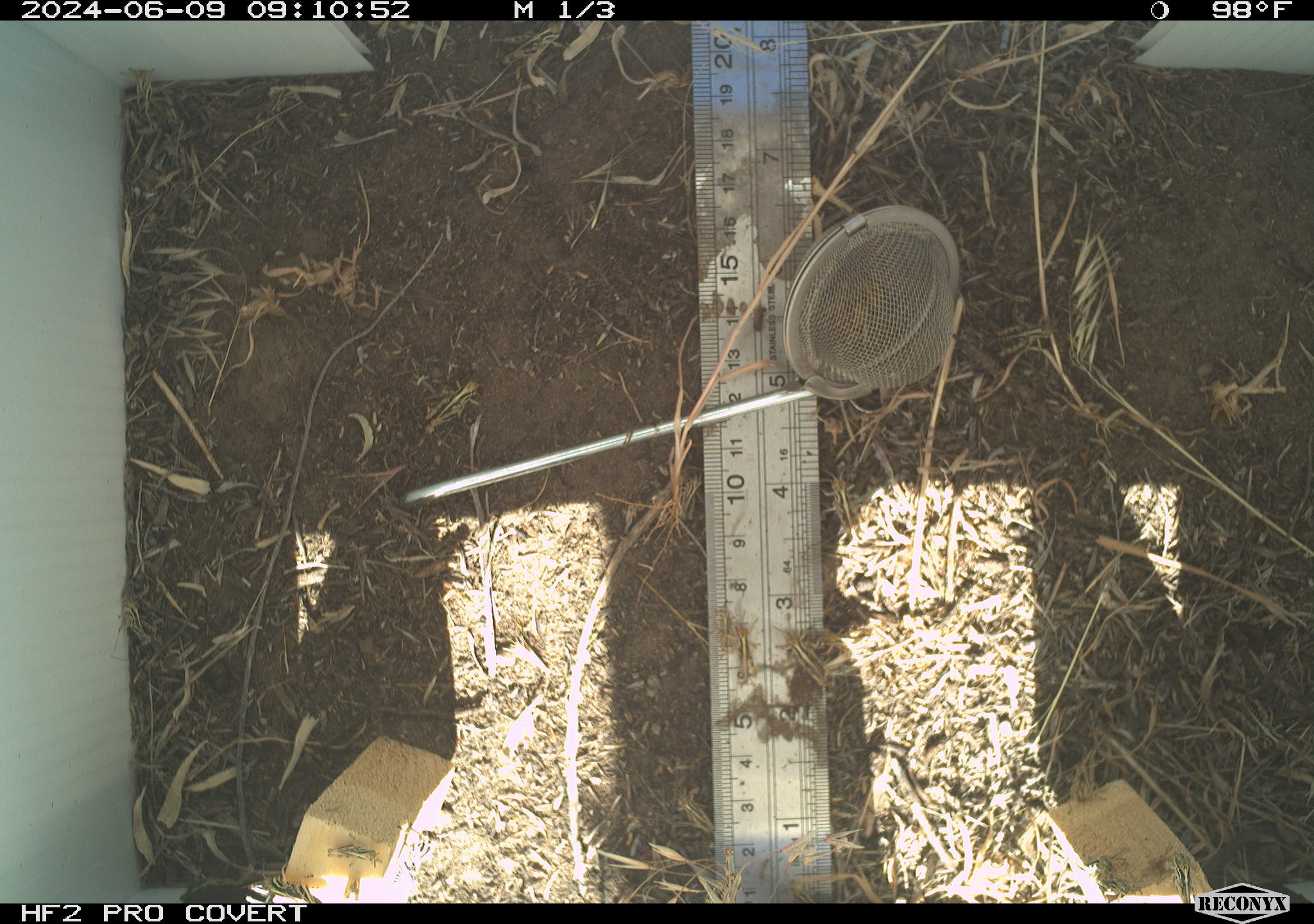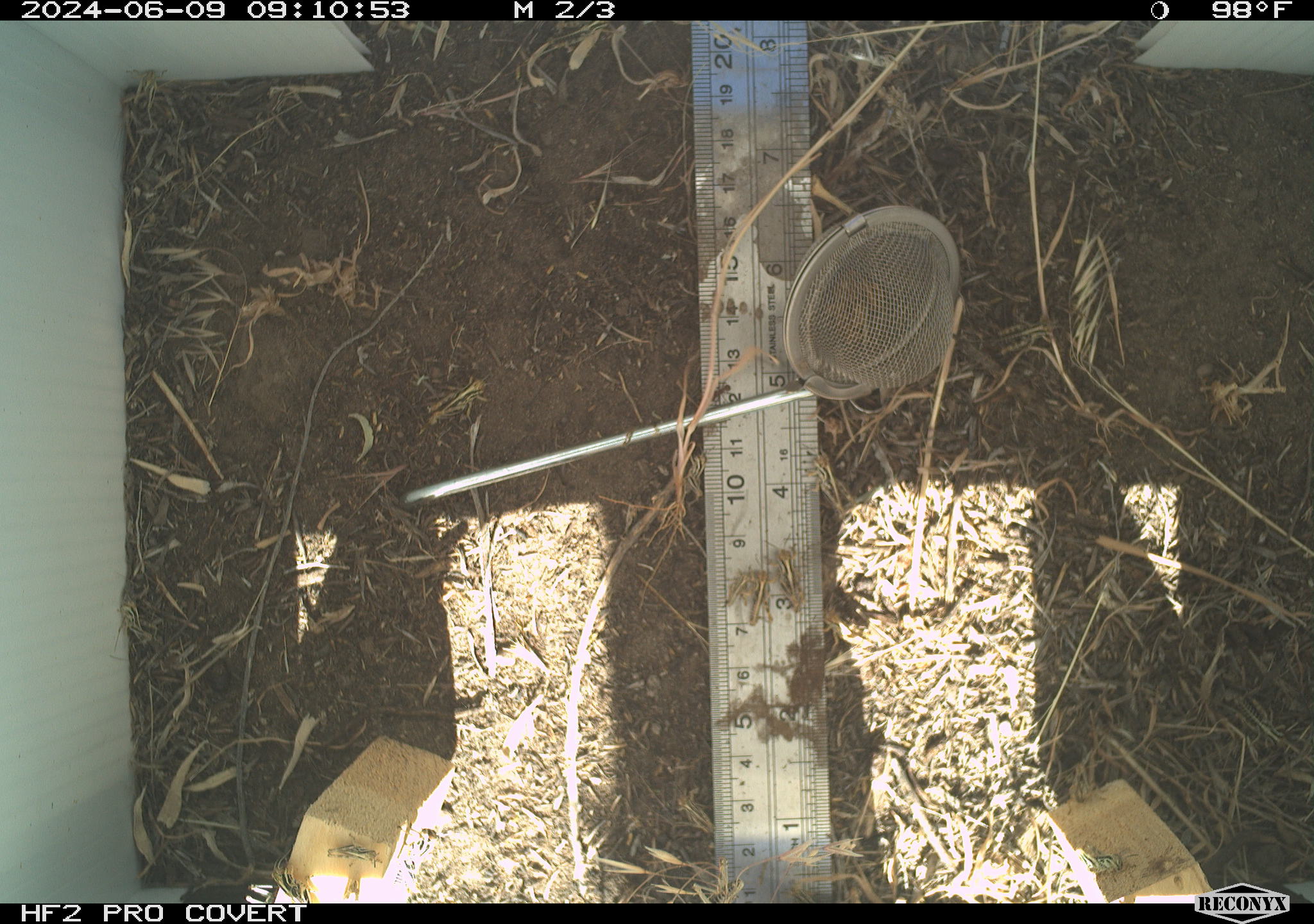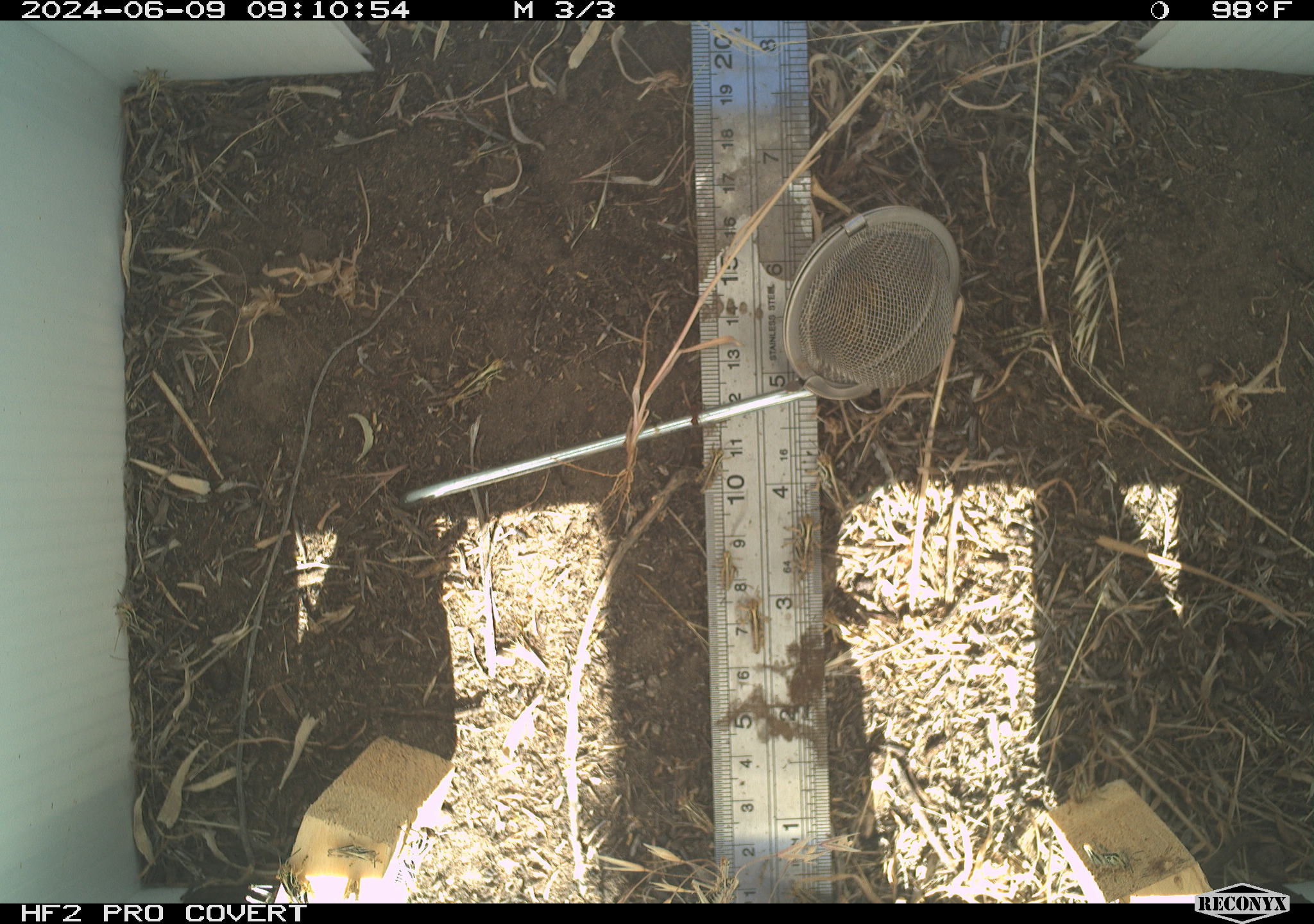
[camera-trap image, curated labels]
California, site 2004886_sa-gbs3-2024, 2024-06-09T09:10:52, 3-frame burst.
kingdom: Animalia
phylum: Arthropoda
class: Insecta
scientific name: Insecta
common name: insect